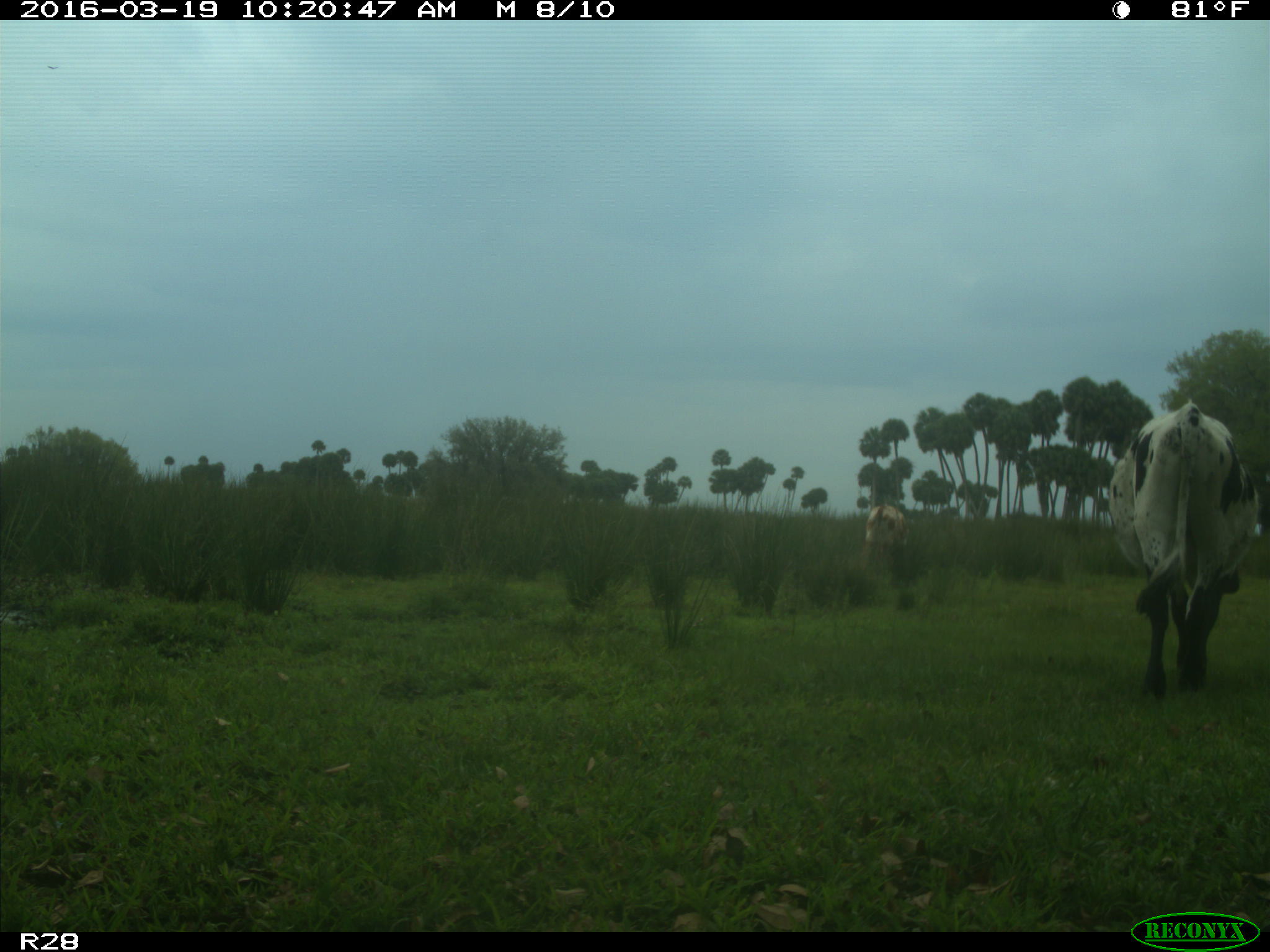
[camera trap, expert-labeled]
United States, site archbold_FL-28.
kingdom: Animalia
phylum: Chordata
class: Mammalia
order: Artiodactyla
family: Bovidae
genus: Bos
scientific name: Bos taurus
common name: domestic cow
Bos taurus (domestic cow).